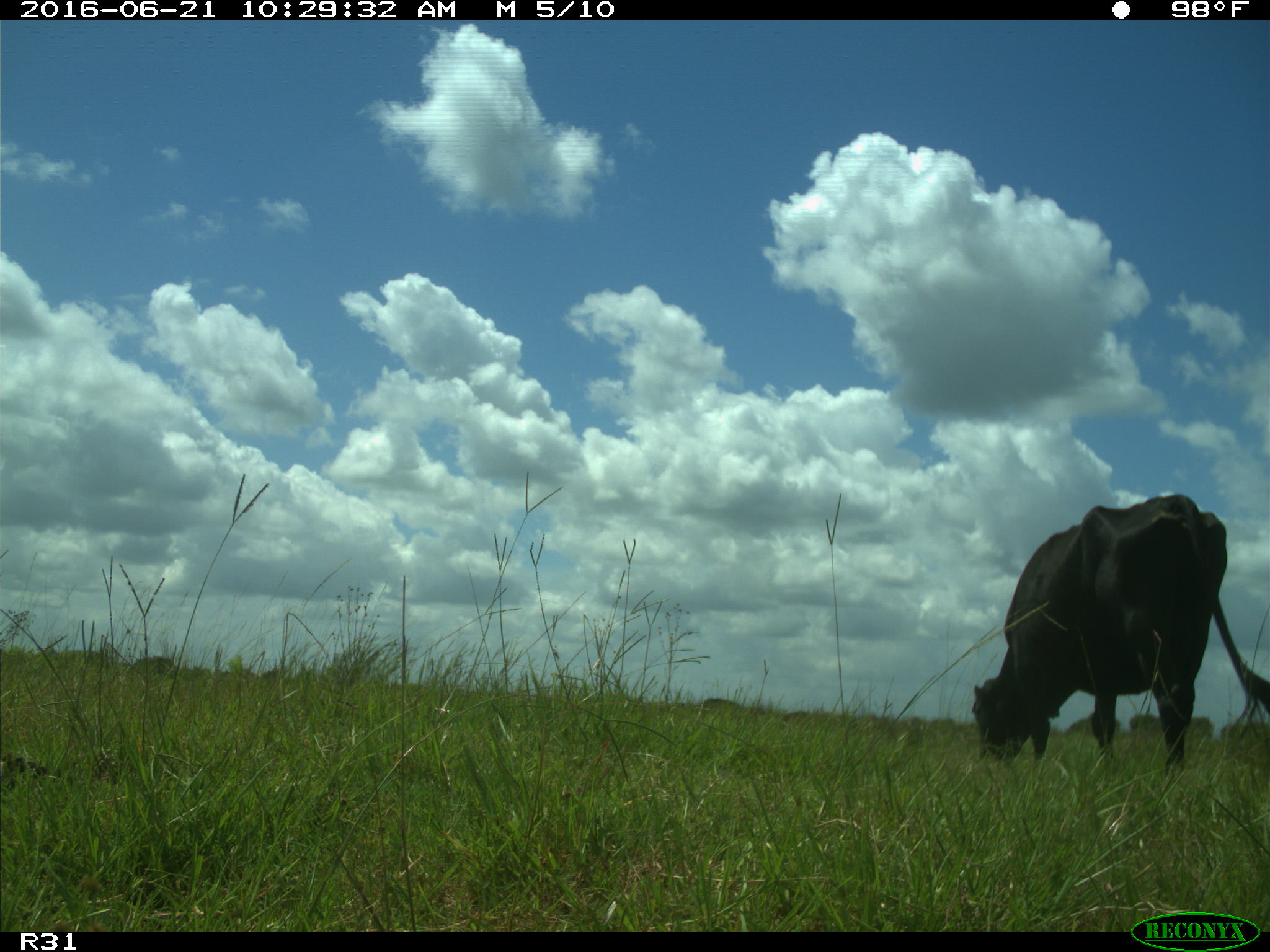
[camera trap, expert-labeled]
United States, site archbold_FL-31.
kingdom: Animalia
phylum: Chordata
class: Mammalia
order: Artiodactyla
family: Bovidae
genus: Bos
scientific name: Bos taurus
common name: domestic cow